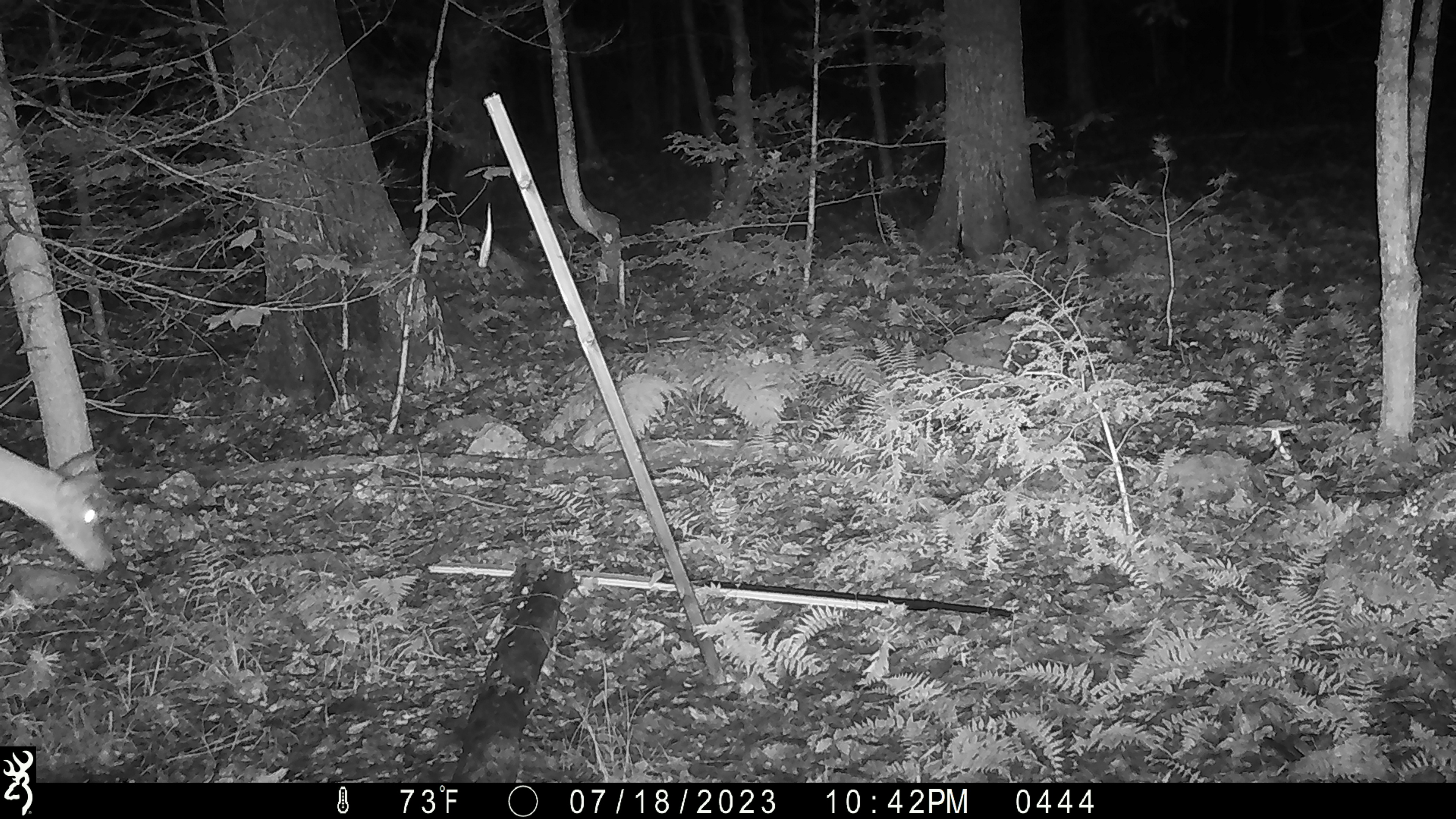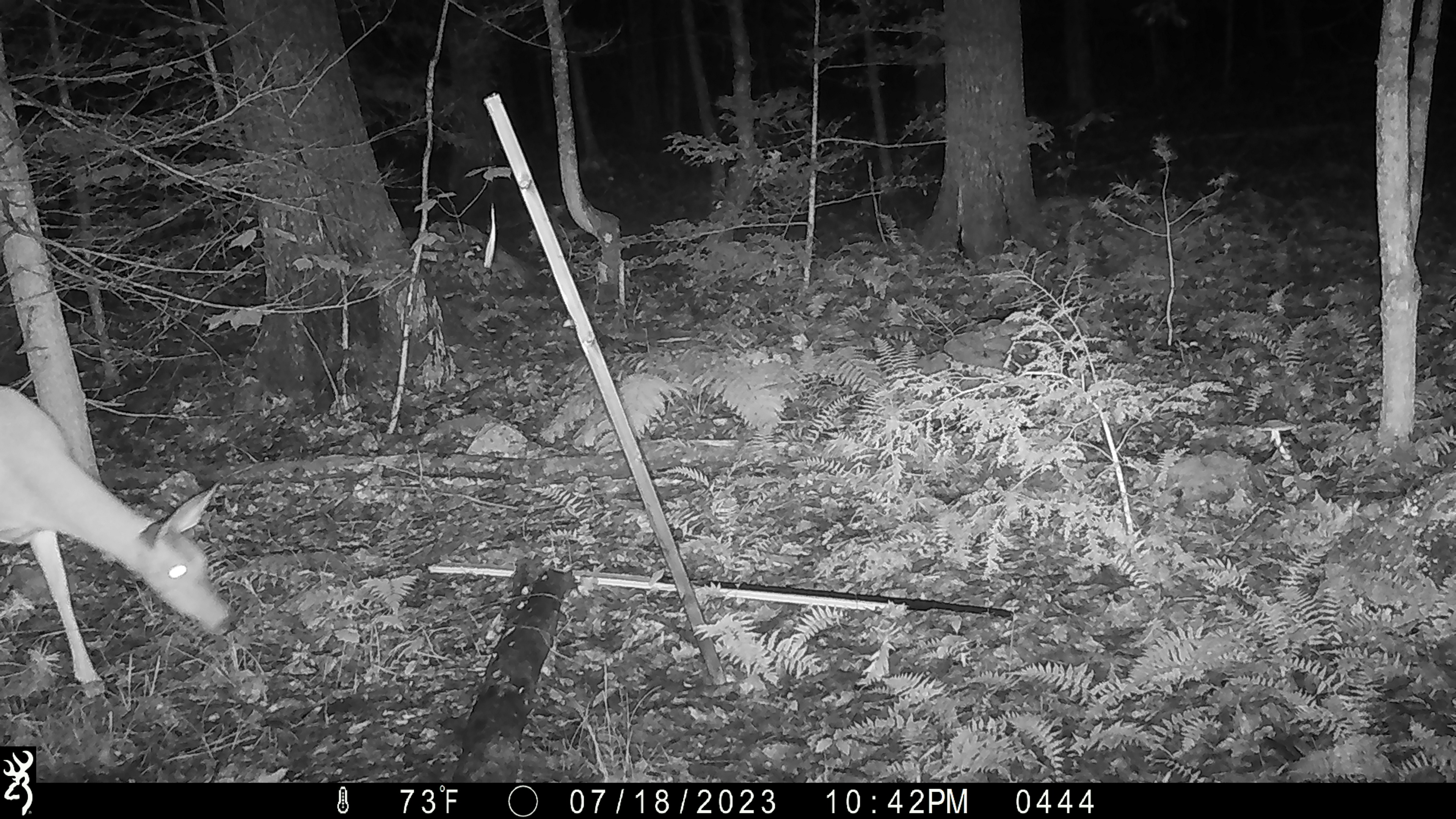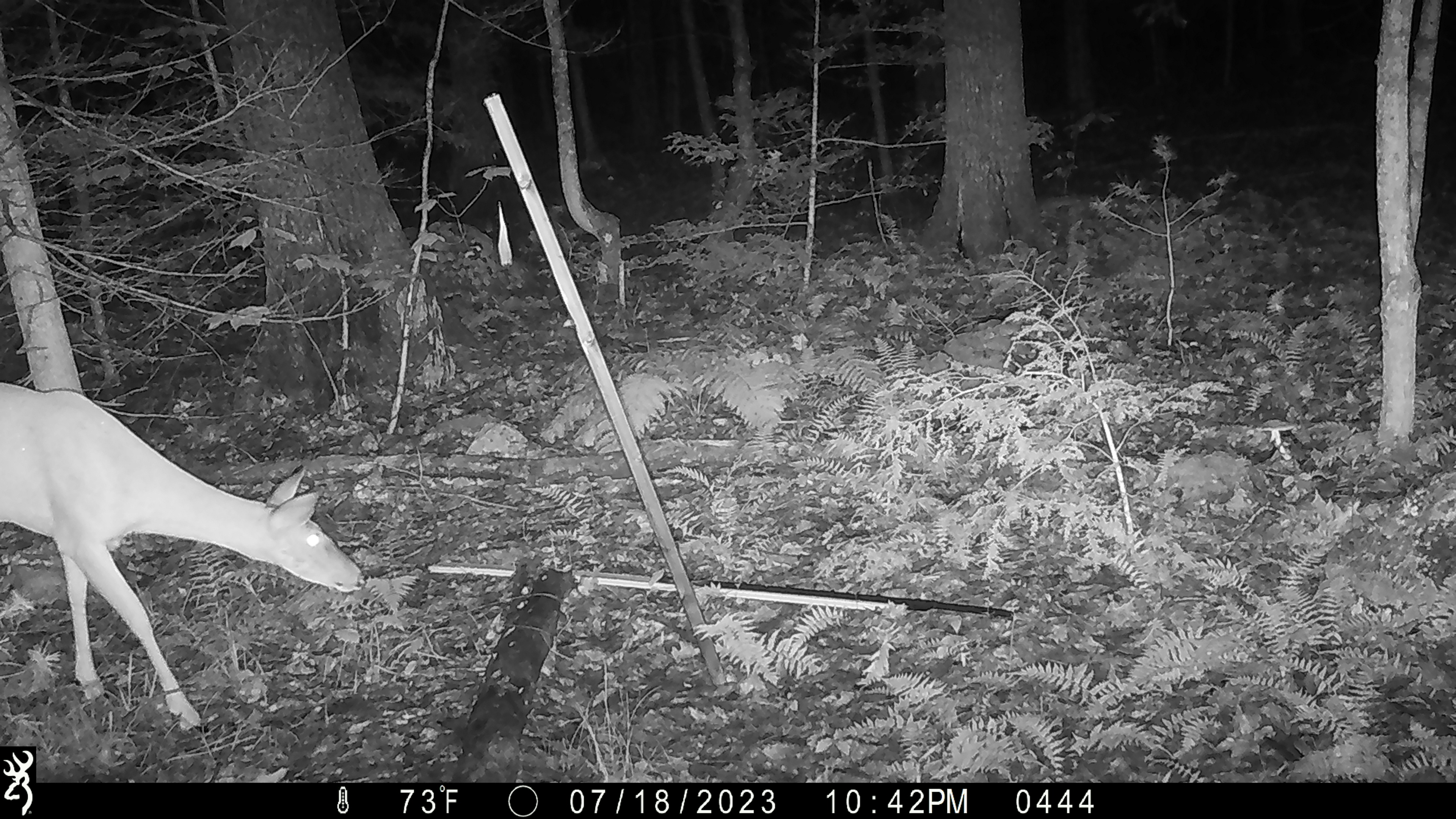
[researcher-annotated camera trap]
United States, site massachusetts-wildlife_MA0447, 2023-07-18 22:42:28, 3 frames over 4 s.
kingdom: Animalia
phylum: Chordata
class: Mammalia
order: Artiodactyla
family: Cervidae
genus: Odocoileus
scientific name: Odocoileus virginianus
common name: white-tailed deer